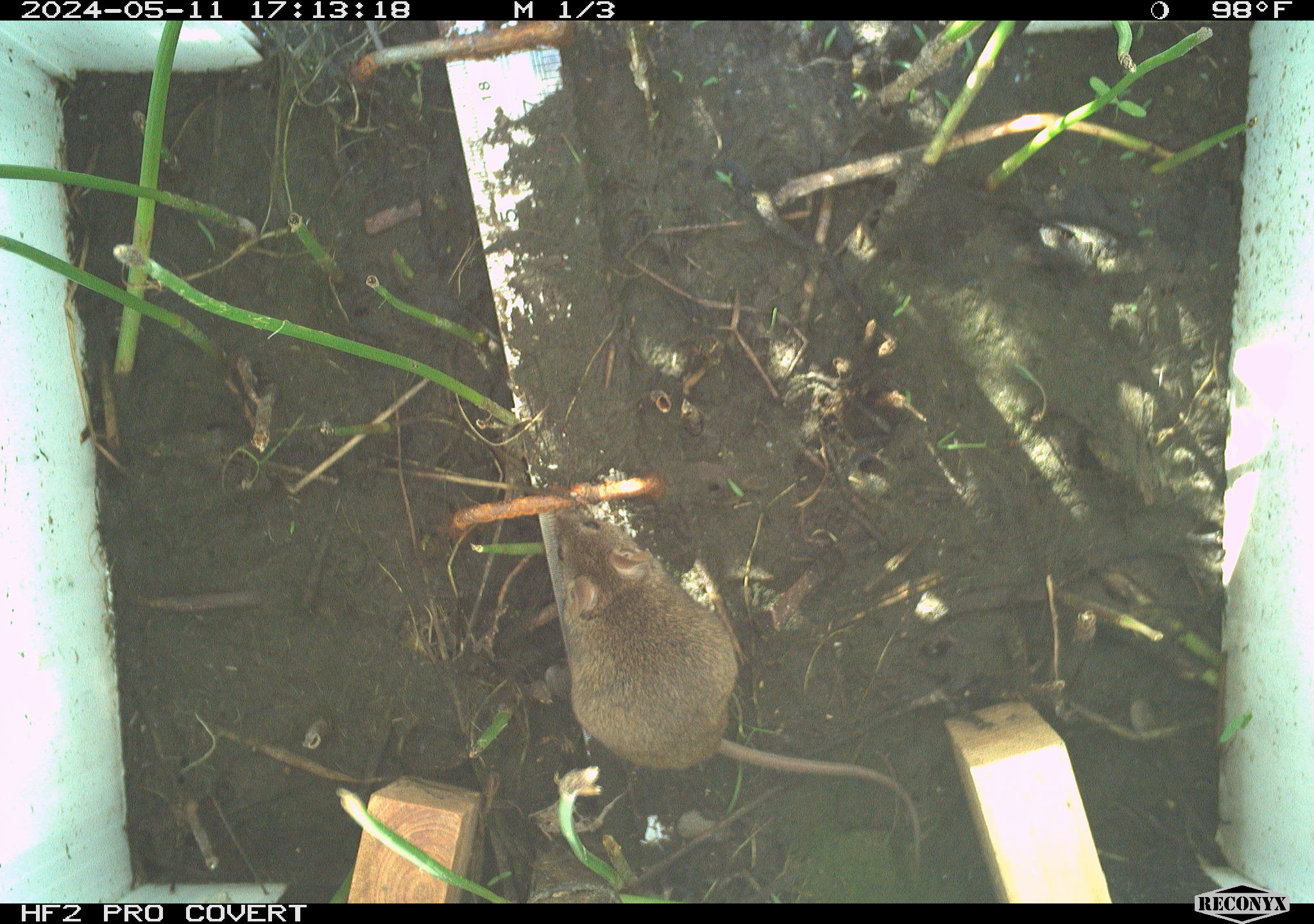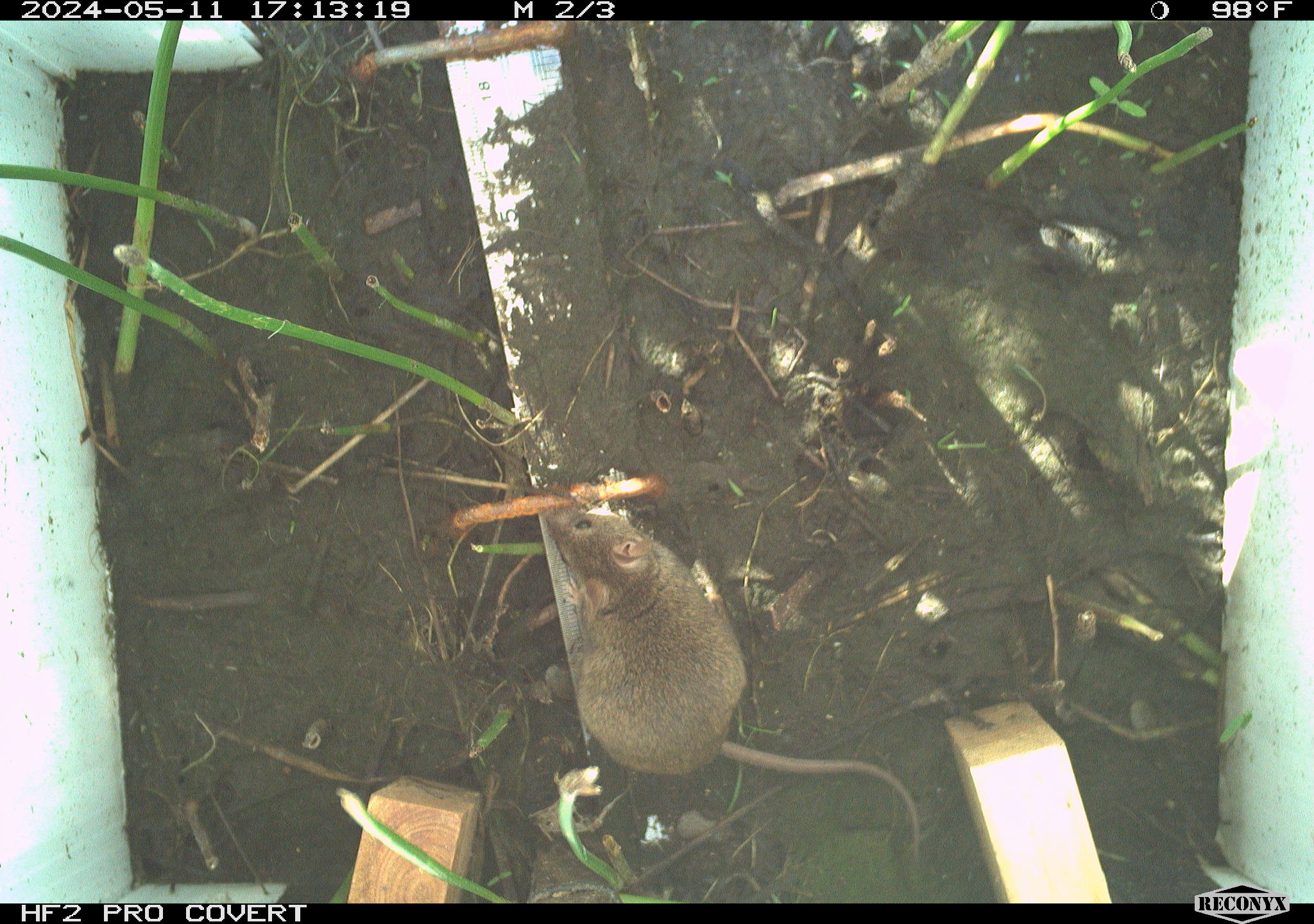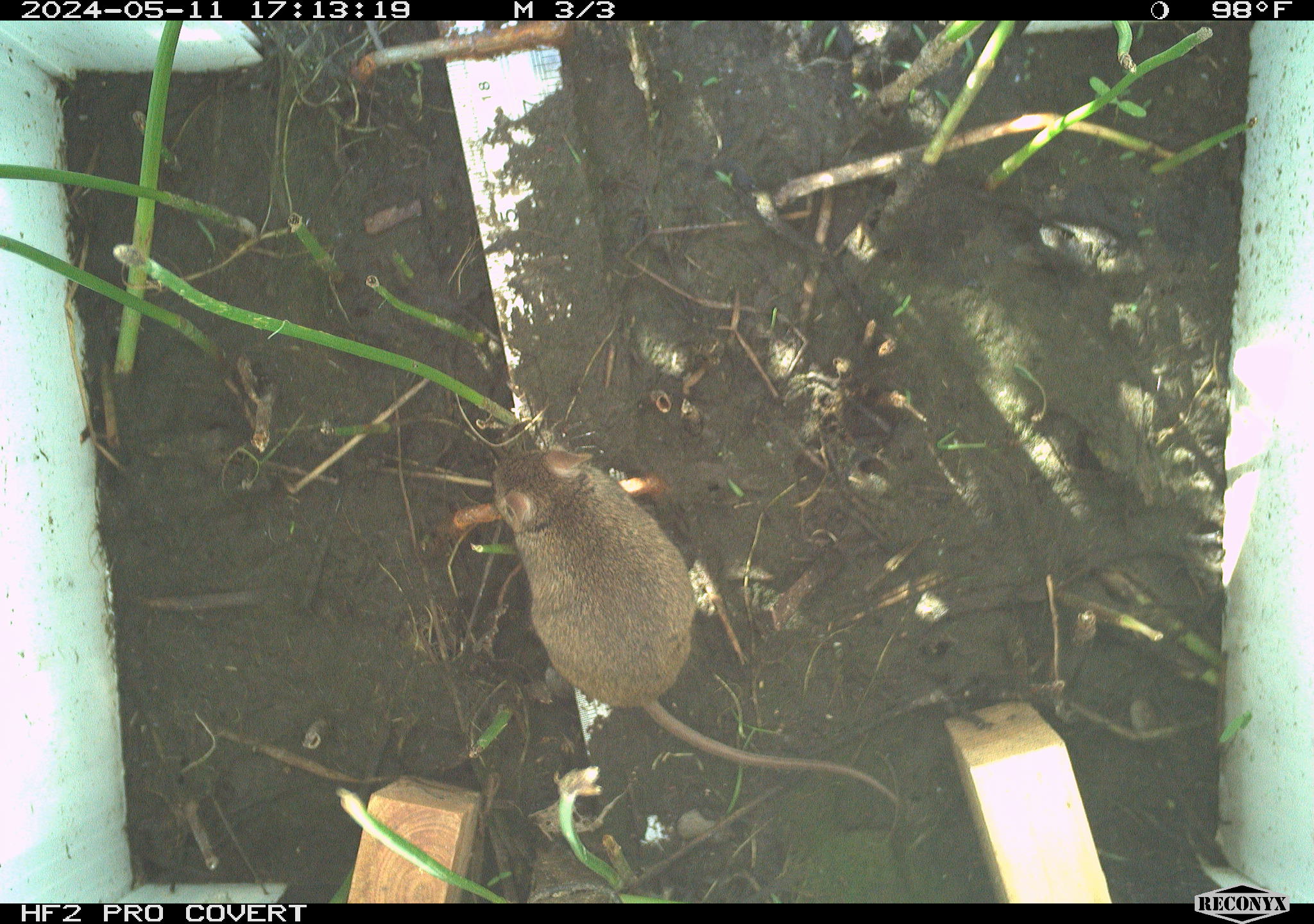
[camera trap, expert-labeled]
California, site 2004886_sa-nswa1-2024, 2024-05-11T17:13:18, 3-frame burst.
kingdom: Animalia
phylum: Chordata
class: Mammalia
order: Rodentia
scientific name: Rodentia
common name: mouse species